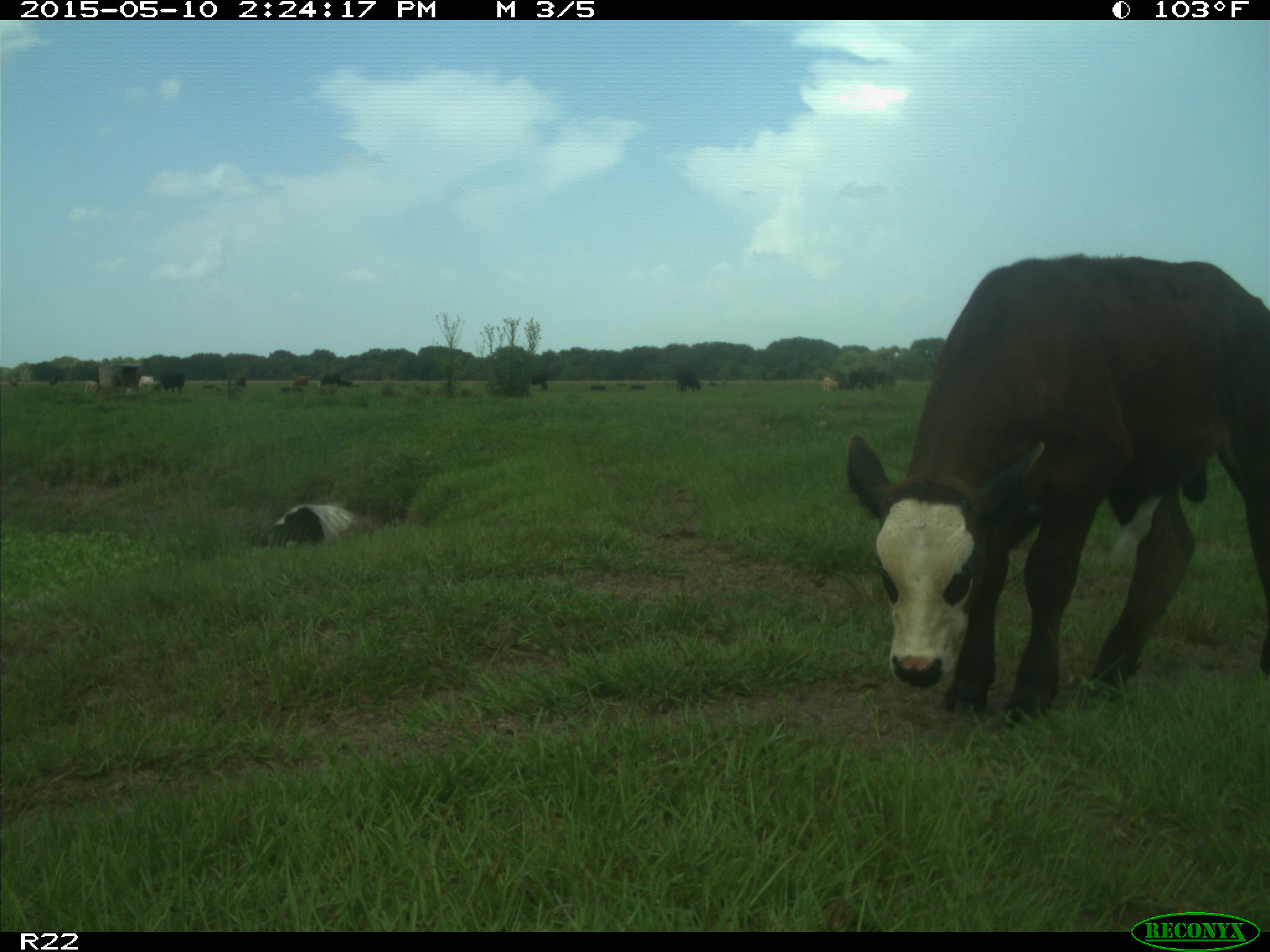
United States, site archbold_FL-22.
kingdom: Animalia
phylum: Chordata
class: Mammalia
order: Artiodactyla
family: Bovidae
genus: Bos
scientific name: Bos taurus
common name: domestic cow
Bos taurus (domestic cow).